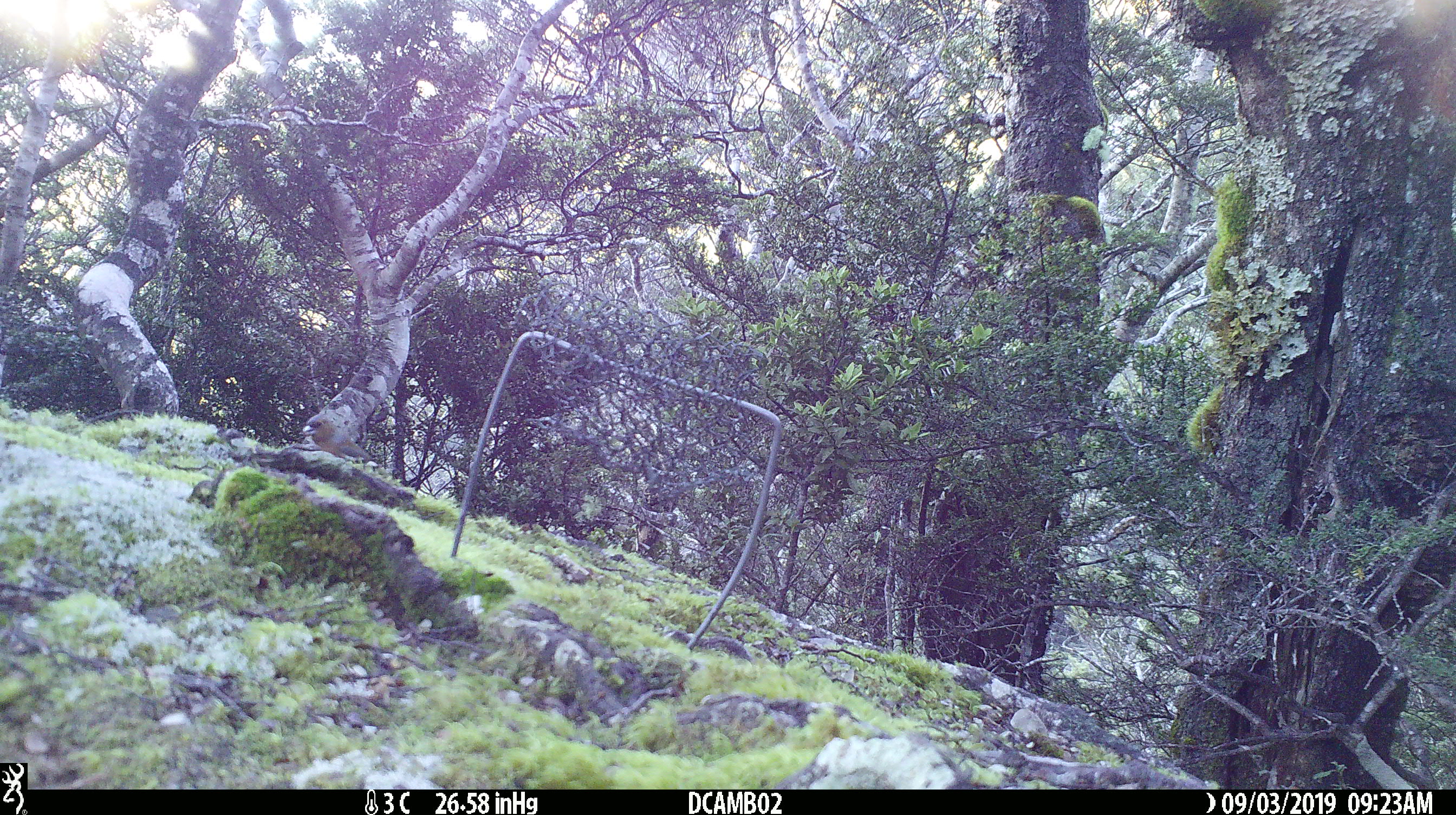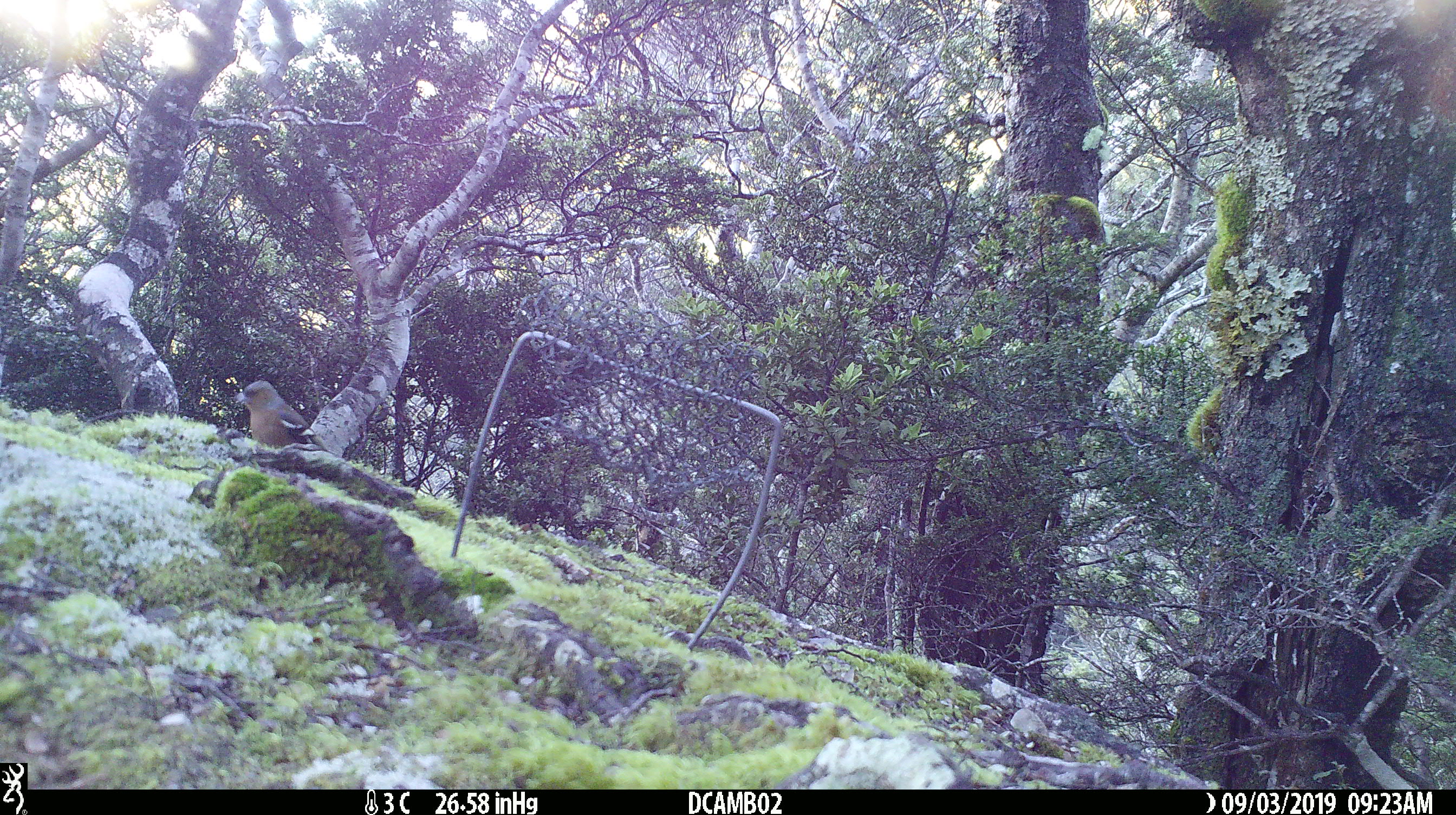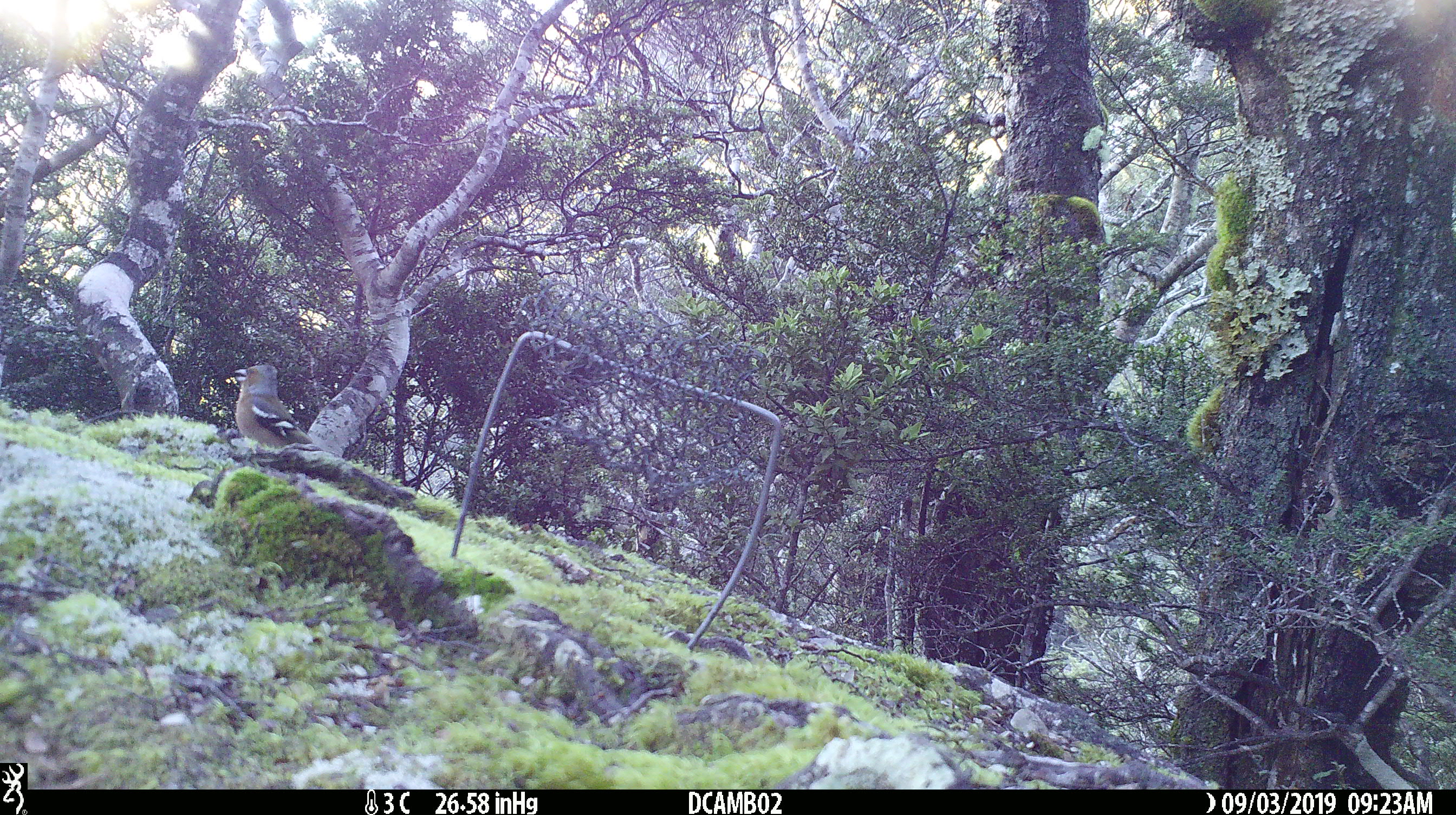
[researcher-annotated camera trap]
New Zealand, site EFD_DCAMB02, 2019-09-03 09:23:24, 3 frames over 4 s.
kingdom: Animalia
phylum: Chordata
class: Aves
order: Passeriformes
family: Fringillidae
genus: Fringilla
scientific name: Fringilla coelebs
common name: common chaffinch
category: chaffinch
Chaffinch (common chaffinch) (Fringilla coelebs).